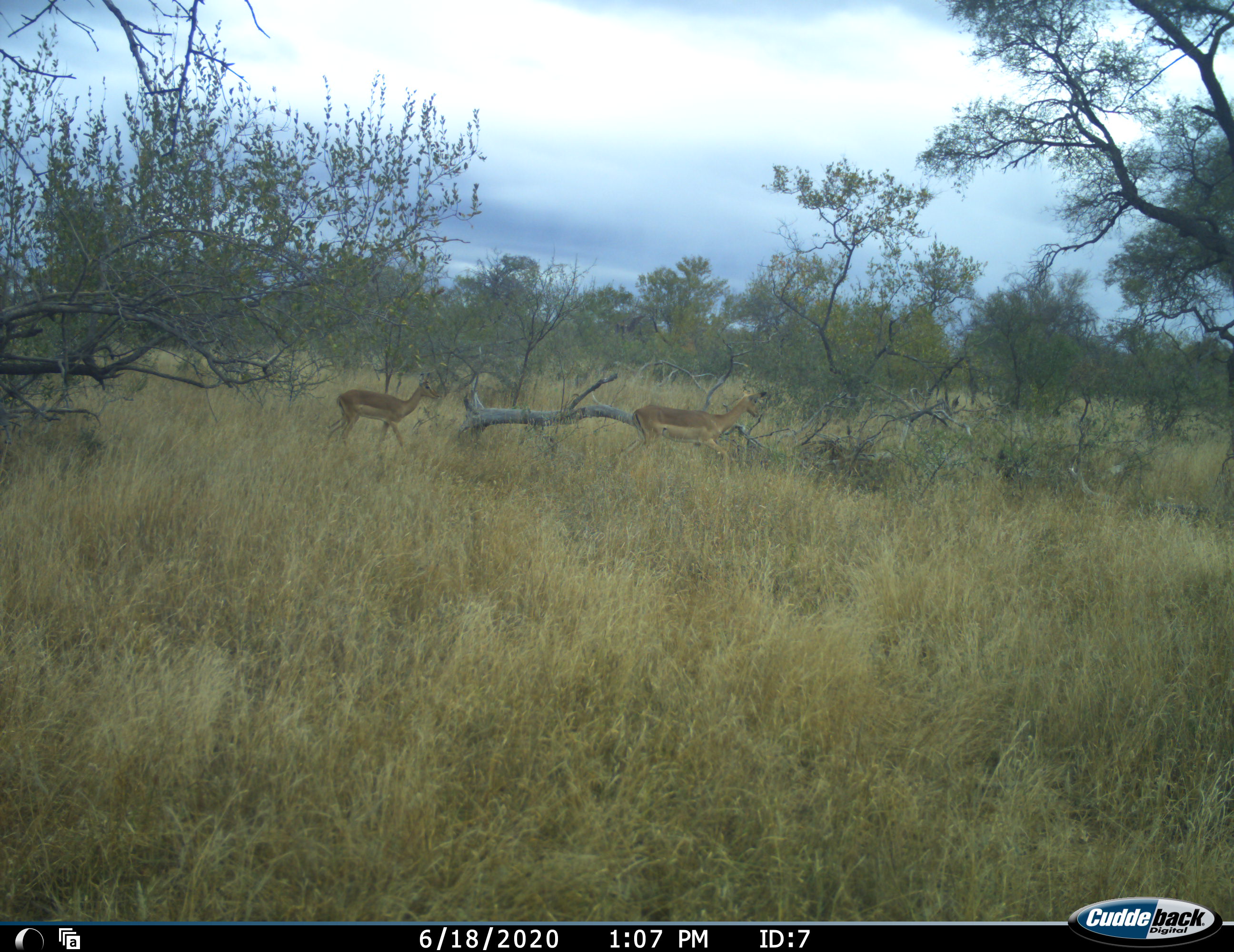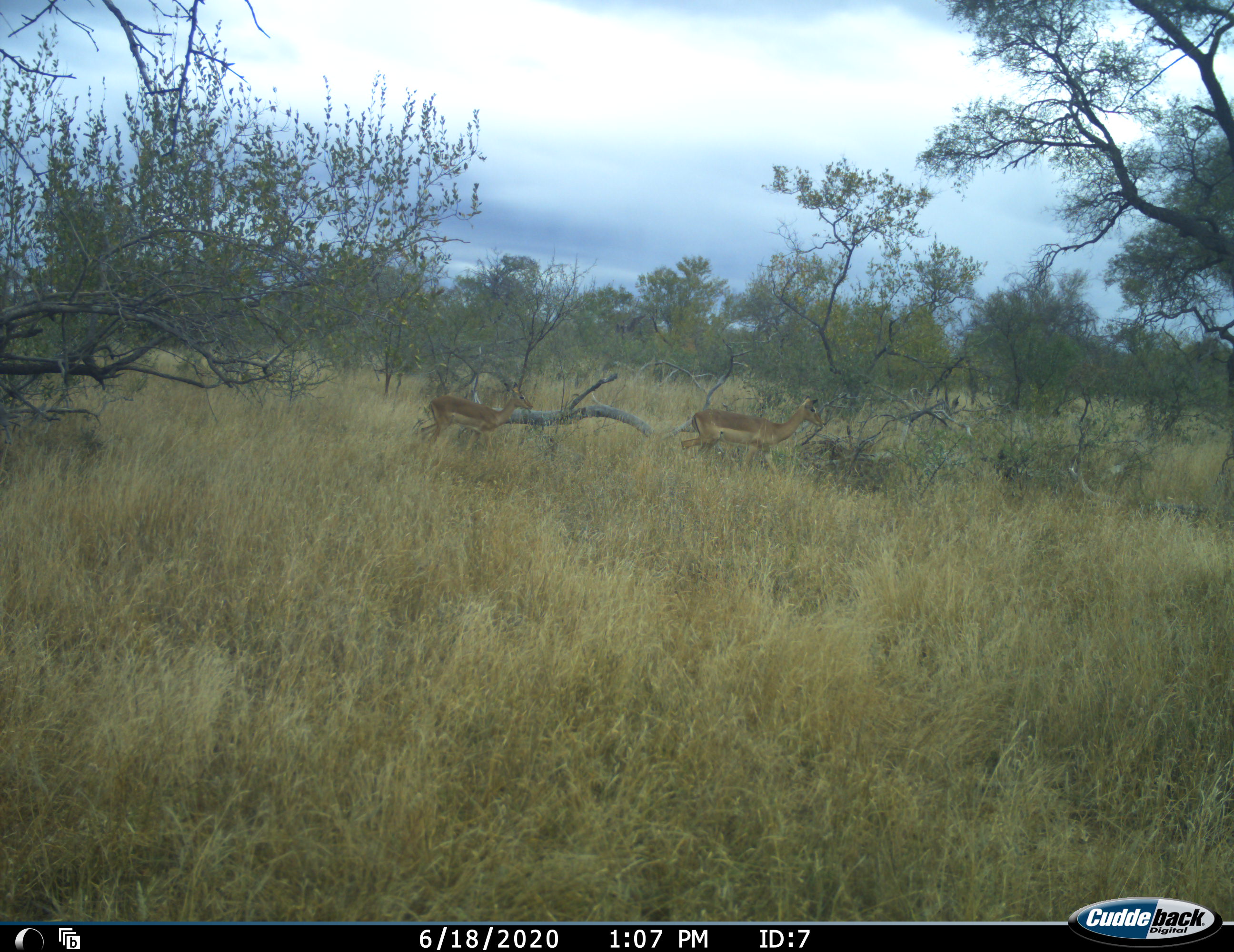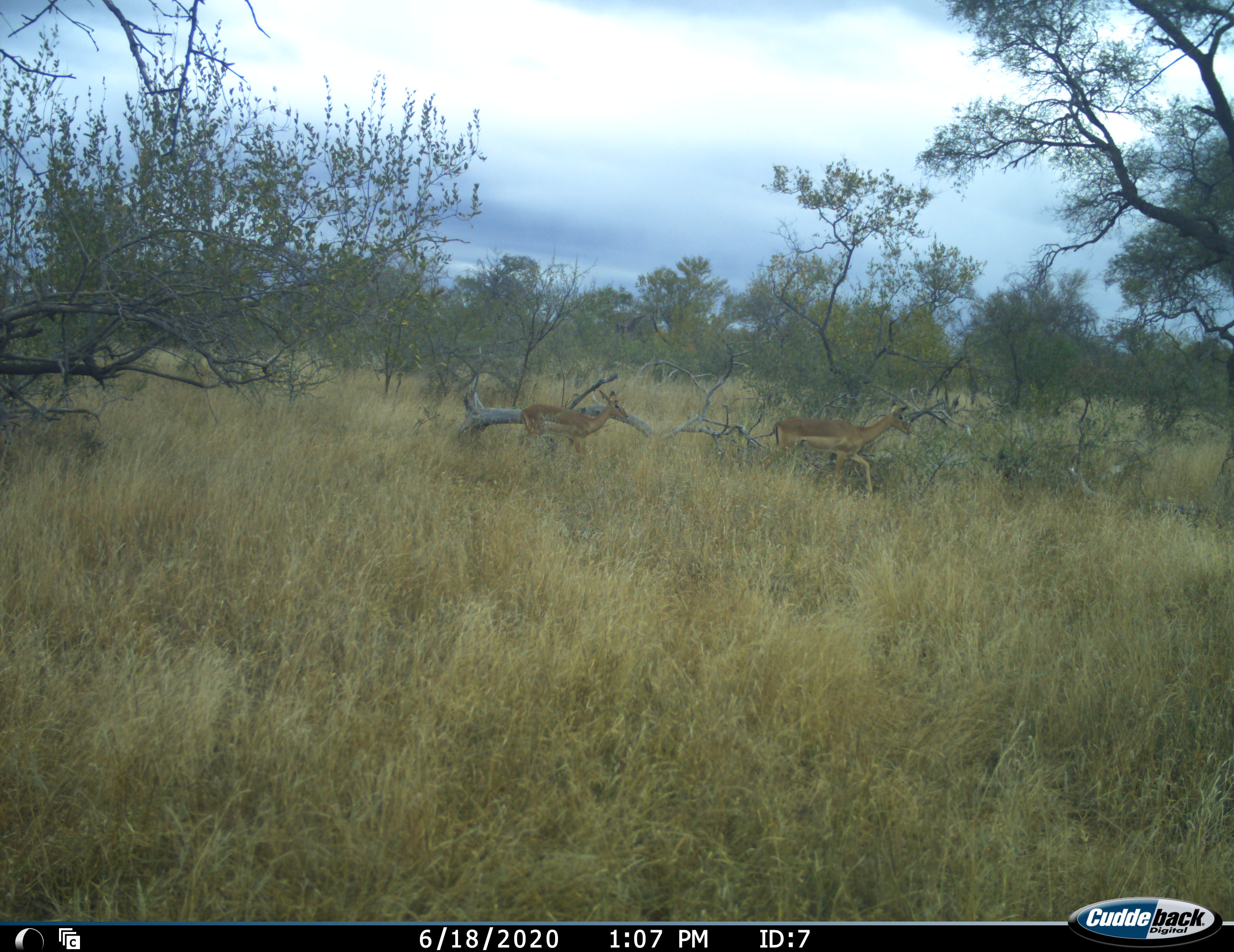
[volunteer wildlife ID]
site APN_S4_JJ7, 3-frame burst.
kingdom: Animalia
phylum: Chordata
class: Mammalia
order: Artiodactyla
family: Bovidae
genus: Aepyceros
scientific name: Aepyceros melampus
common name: impala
Impala (Aepyceros melampus), count 2. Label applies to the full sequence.